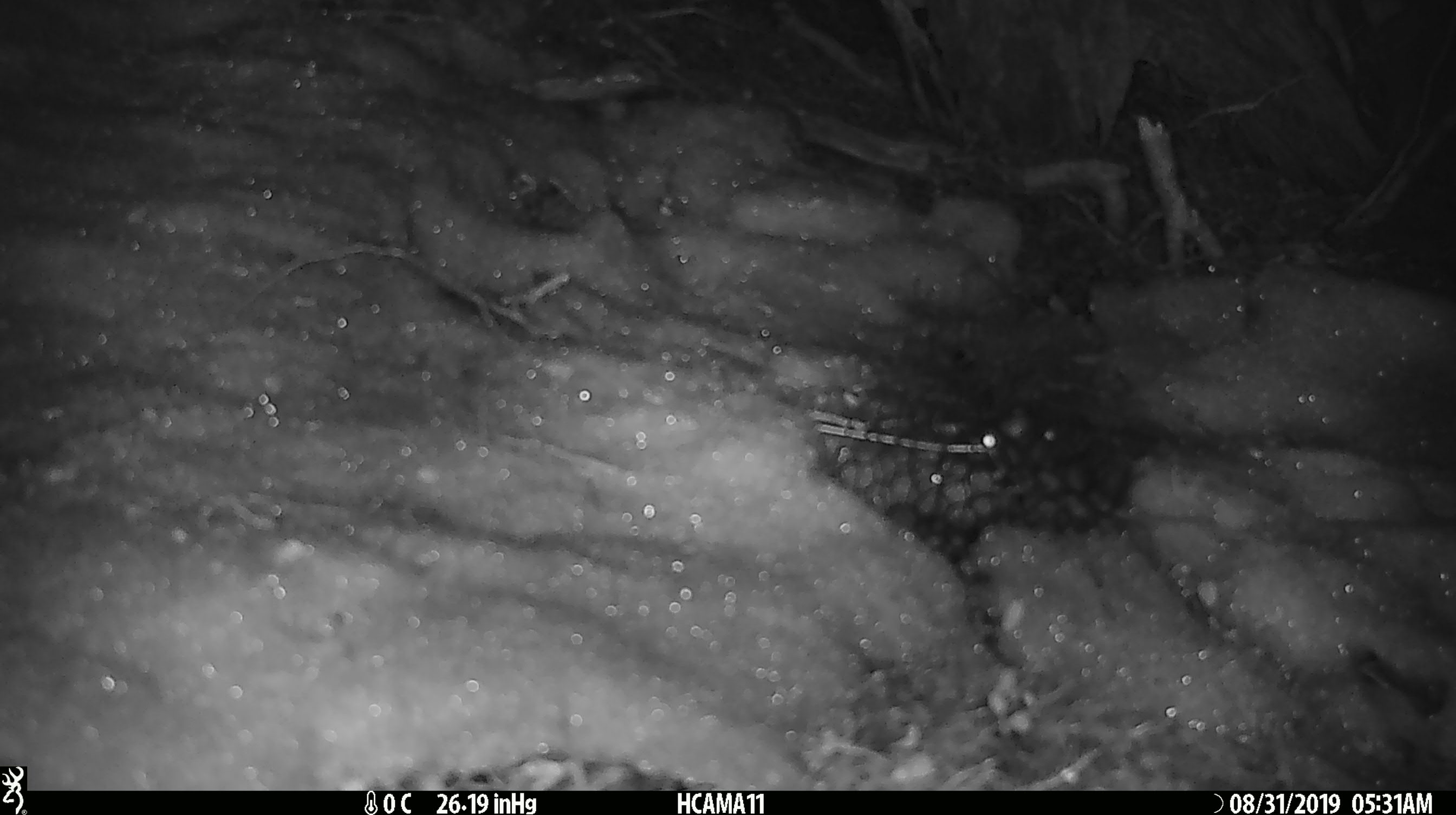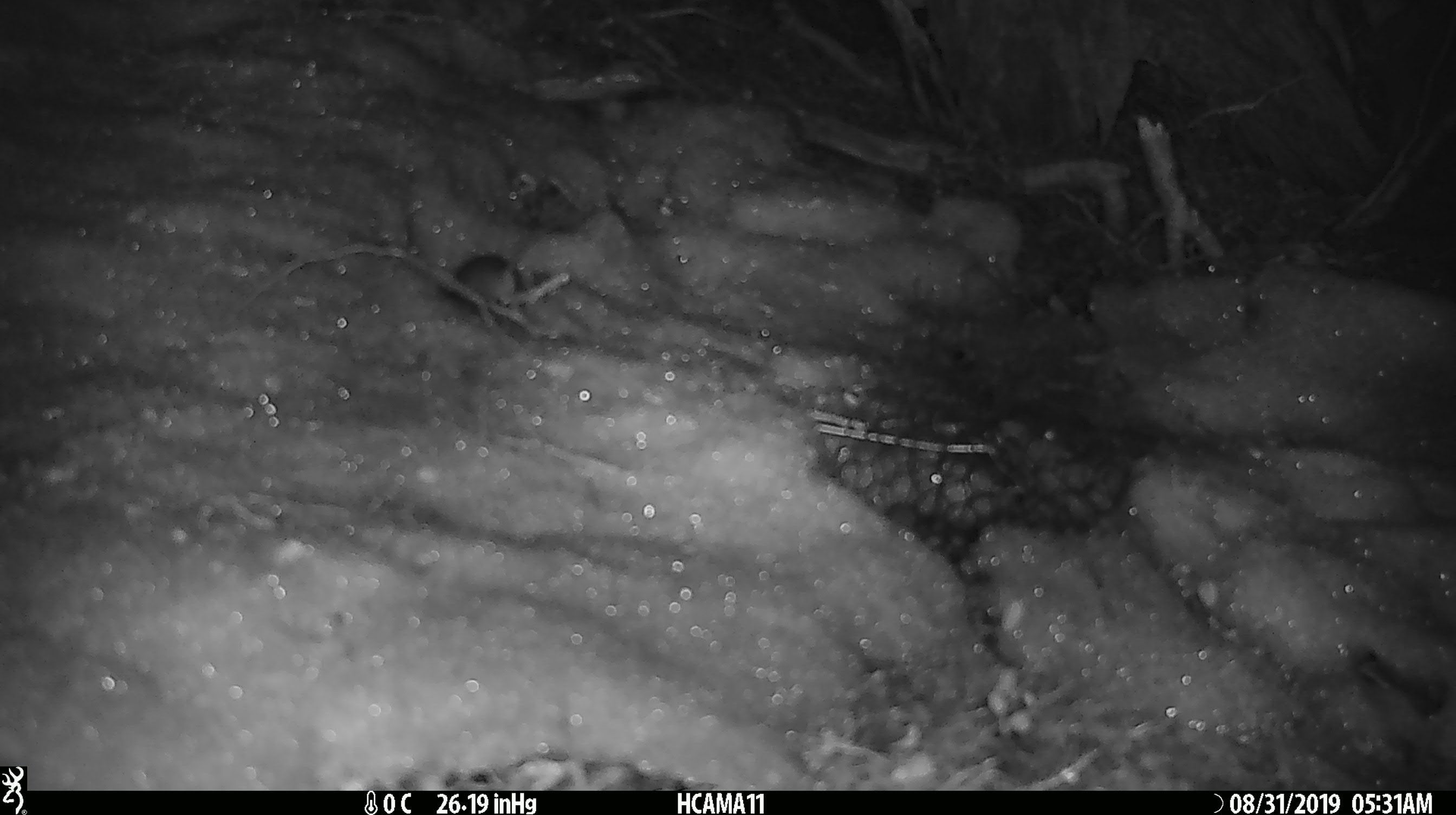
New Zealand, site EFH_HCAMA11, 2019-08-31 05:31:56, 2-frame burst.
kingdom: Animalia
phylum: Chordata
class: Mammalia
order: Rodentia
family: Muridae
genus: Mus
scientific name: Mus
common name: mouse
Mouse (Mus).